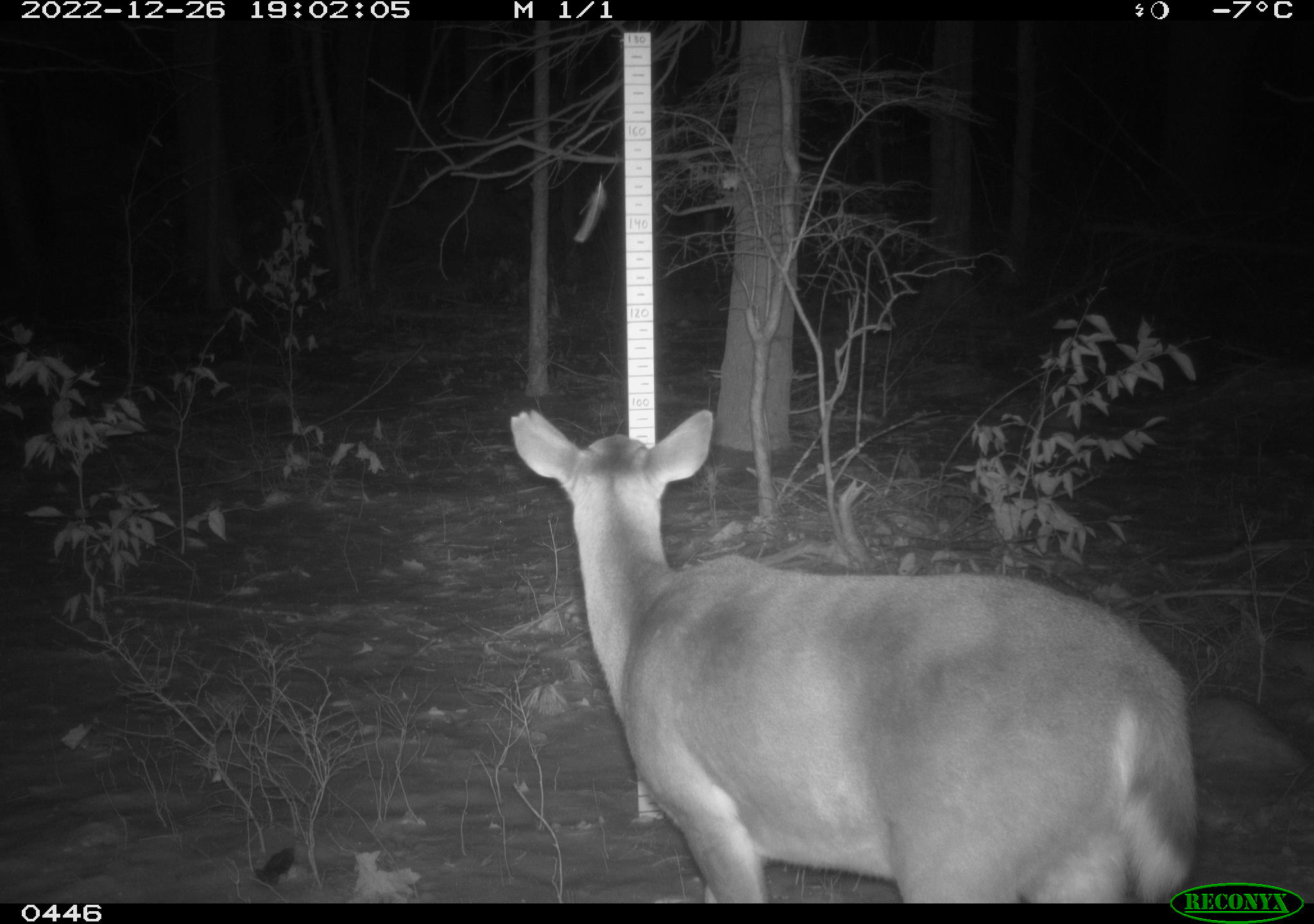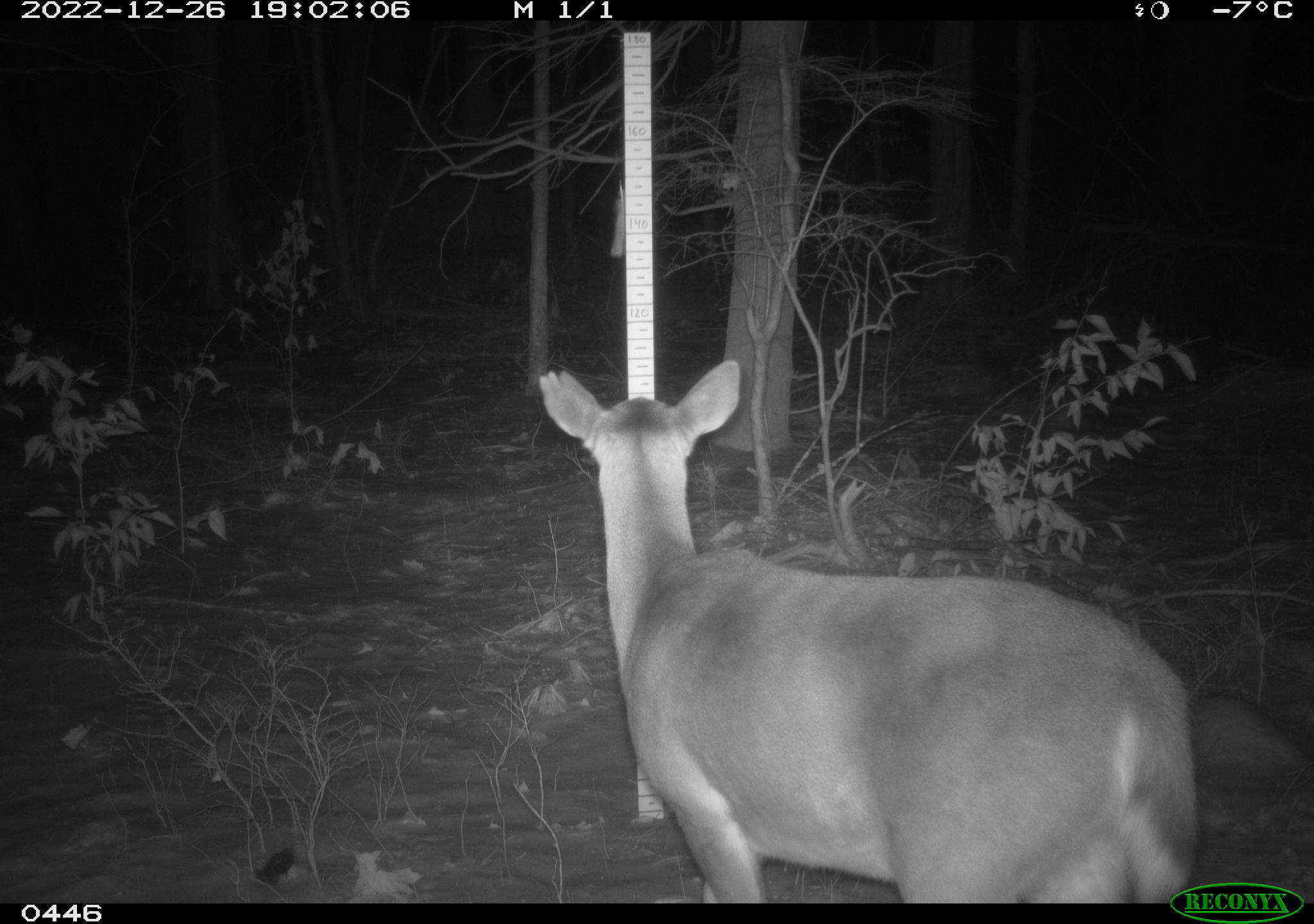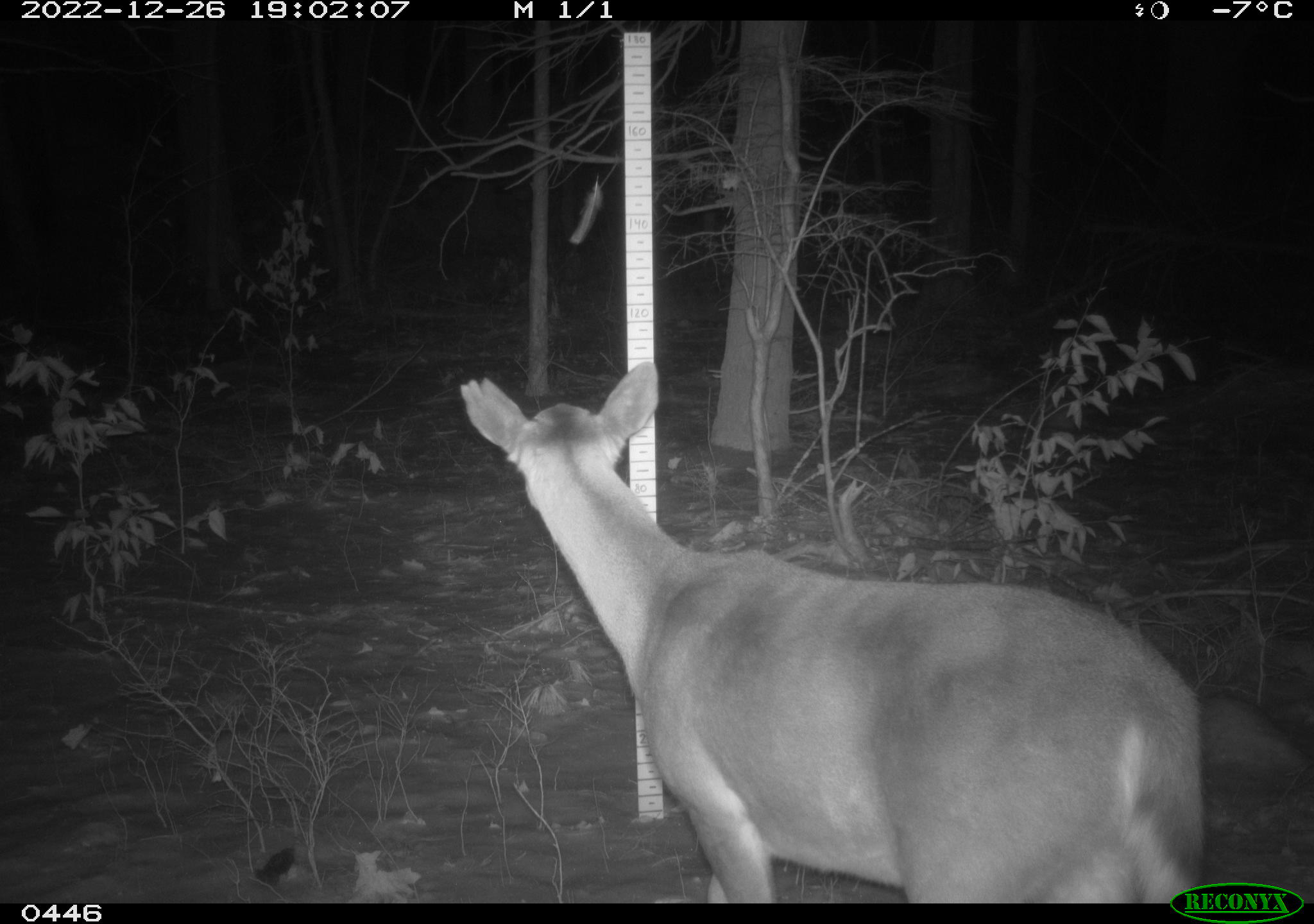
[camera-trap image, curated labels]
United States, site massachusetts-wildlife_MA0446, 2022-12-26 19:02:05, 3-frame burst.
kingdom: Animalia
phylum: Chordata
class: Mammalia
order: Artiodactyla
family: Cervidae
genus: Odocoileus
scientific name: Odocoileus virginianus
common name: white-tailed deer